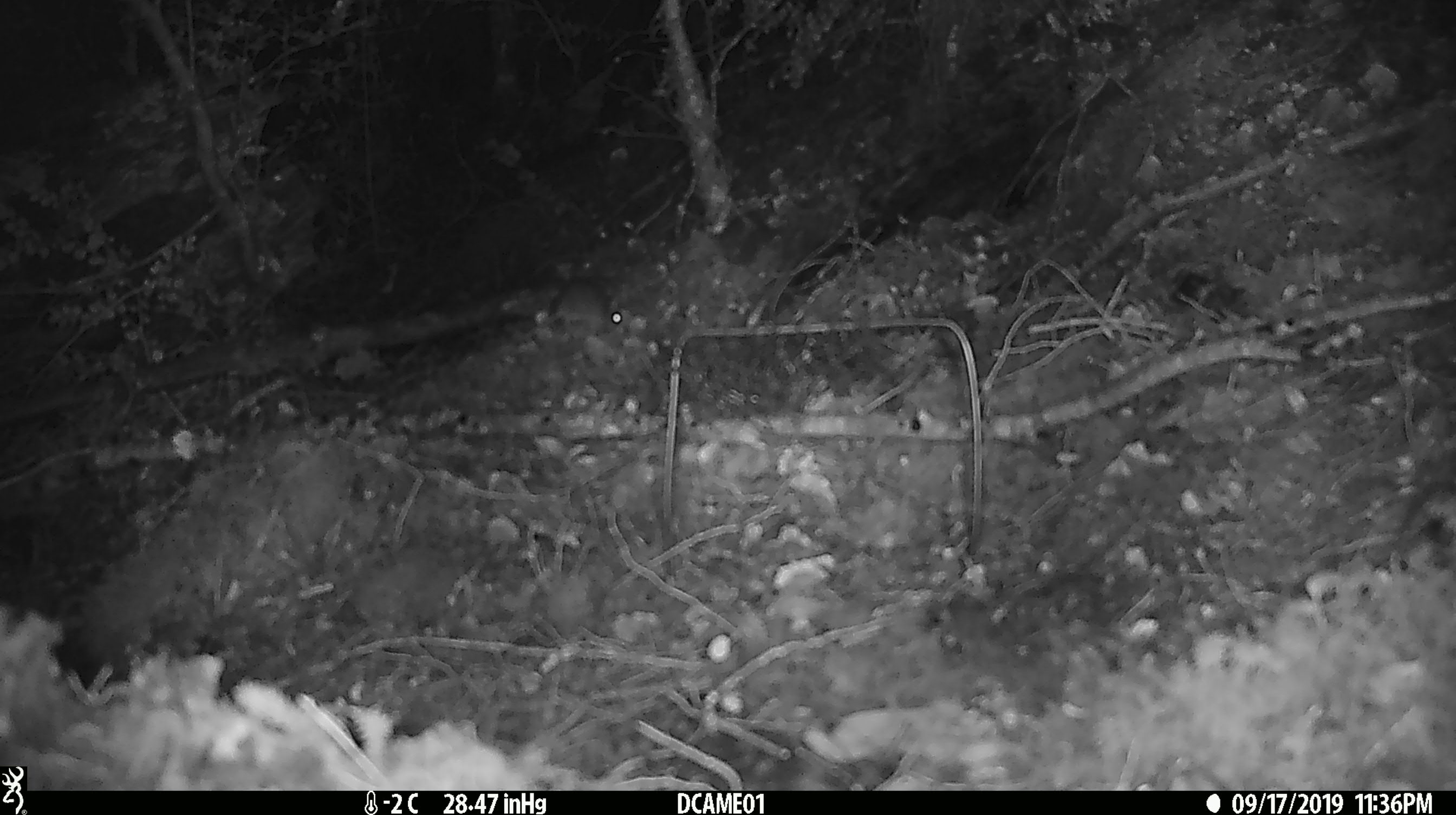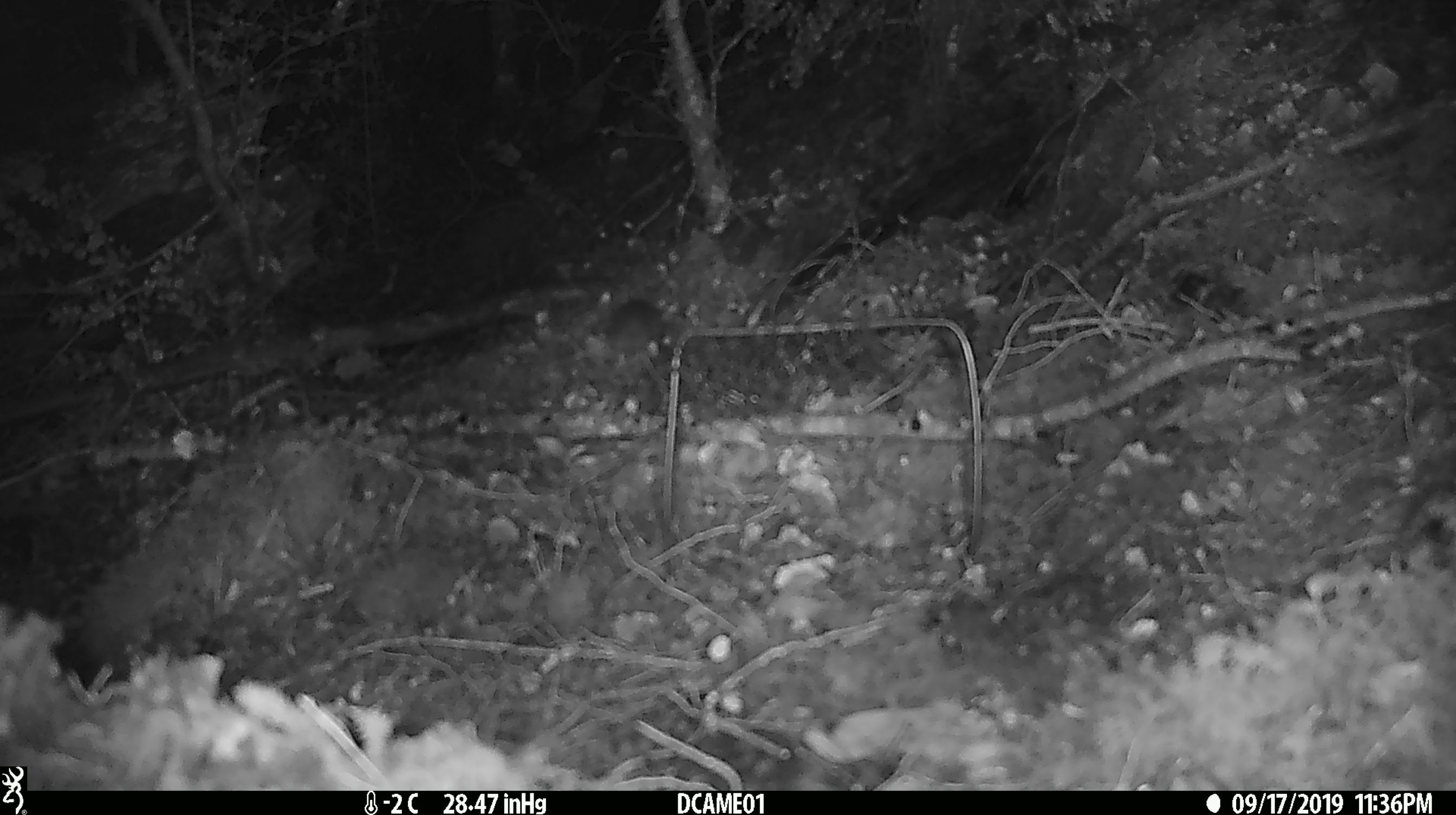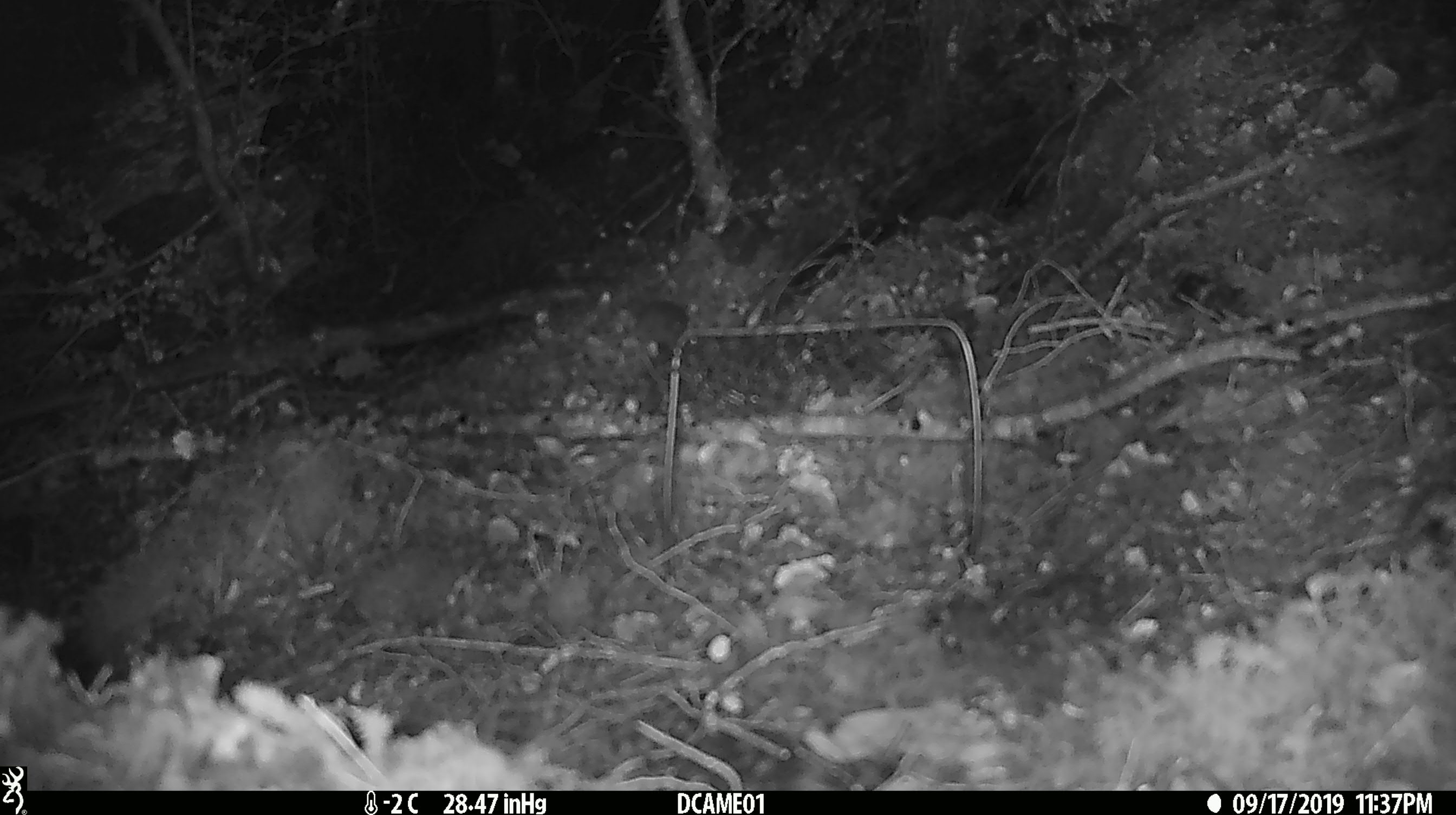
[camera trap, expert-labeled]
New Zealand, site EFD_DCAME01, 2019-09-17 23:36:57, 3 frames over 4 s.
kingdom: Animalia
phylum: Chordata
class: Mammalia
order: Rodentia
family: Muridae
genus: Mus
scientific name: Mus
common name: mouse